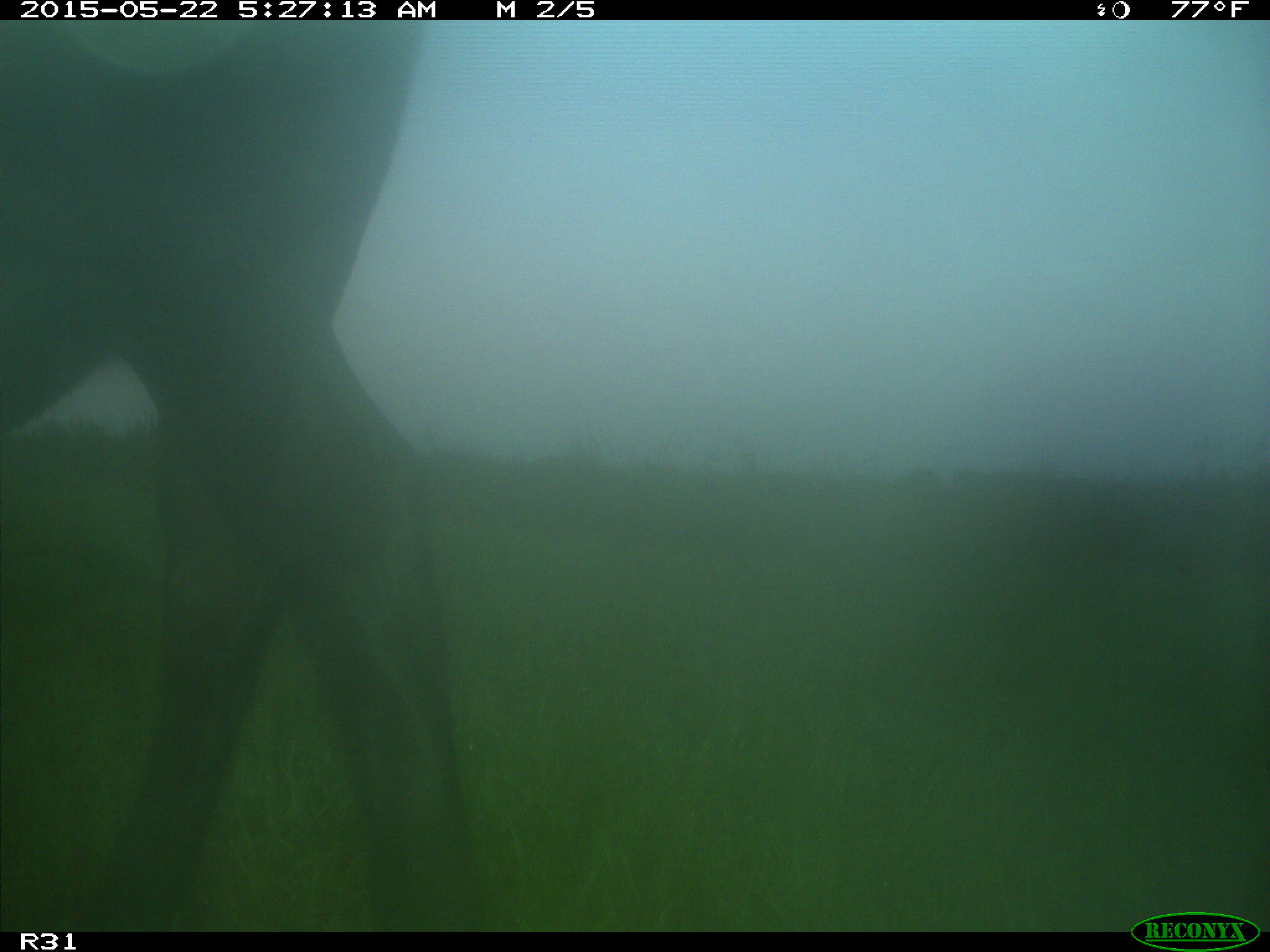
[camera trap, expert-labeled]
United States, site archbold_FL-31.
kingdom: Animalia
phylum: Chordata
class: Mammalia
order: Artiodactyla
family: Bovidae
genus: Bos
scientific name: Bos taurus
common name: domestic cow